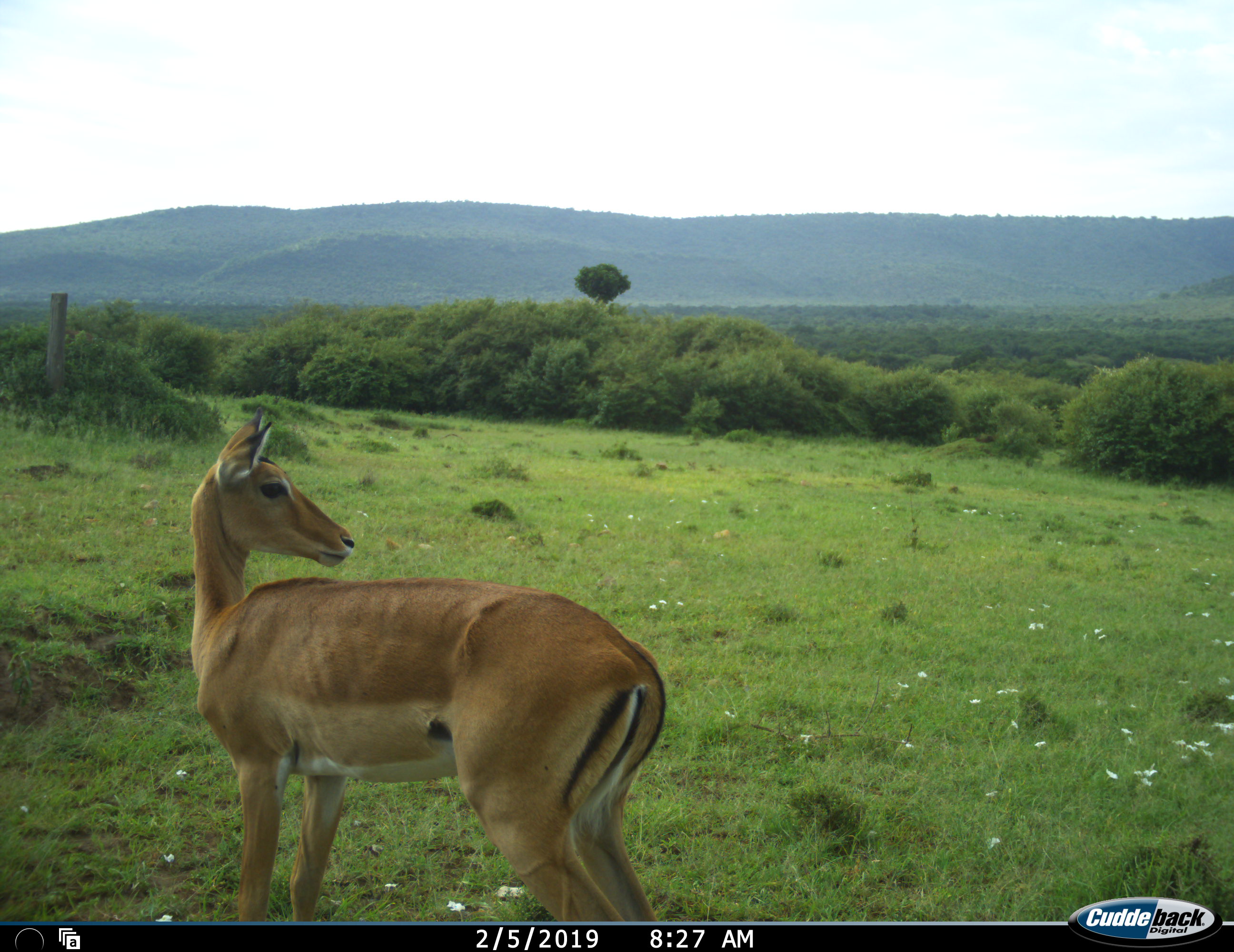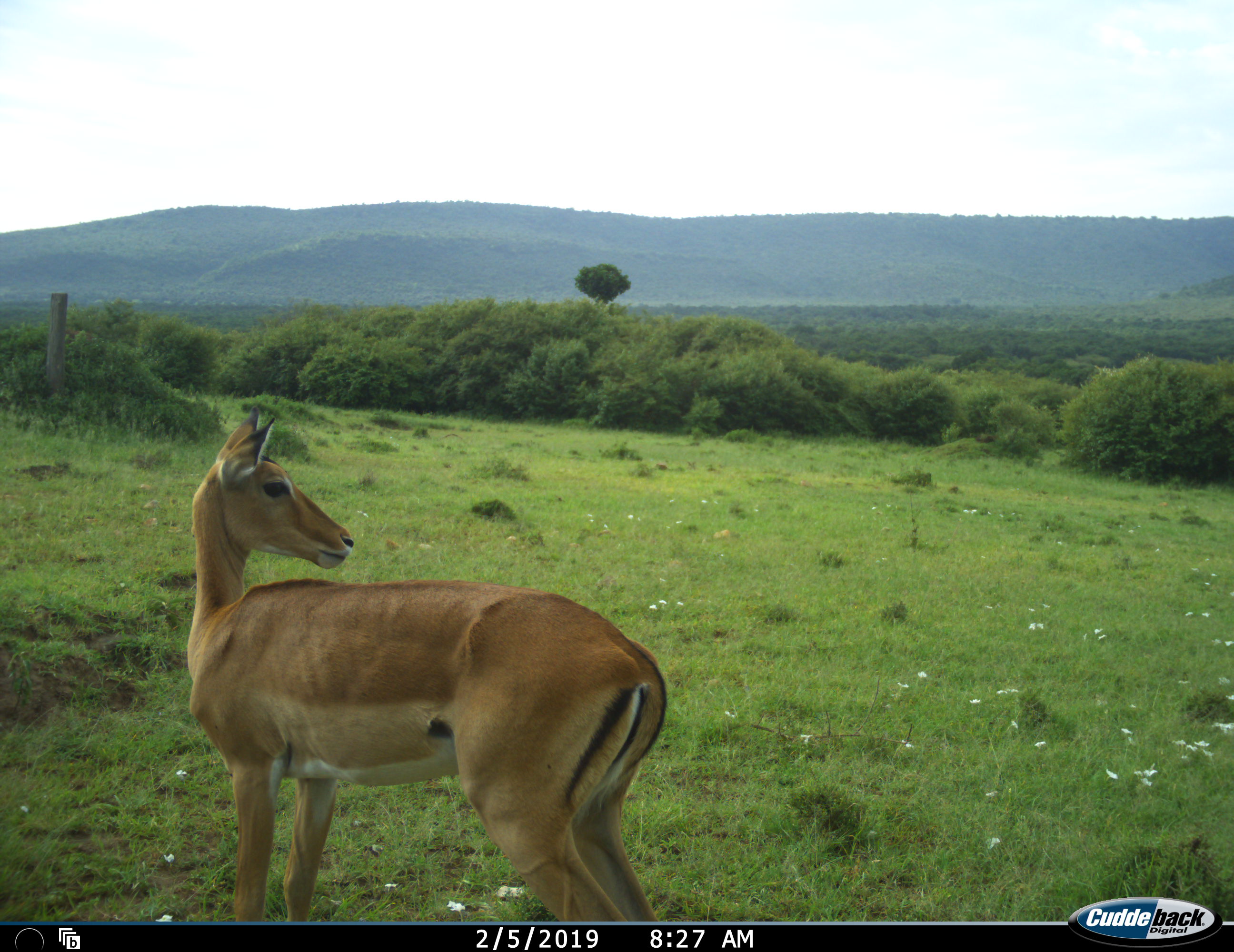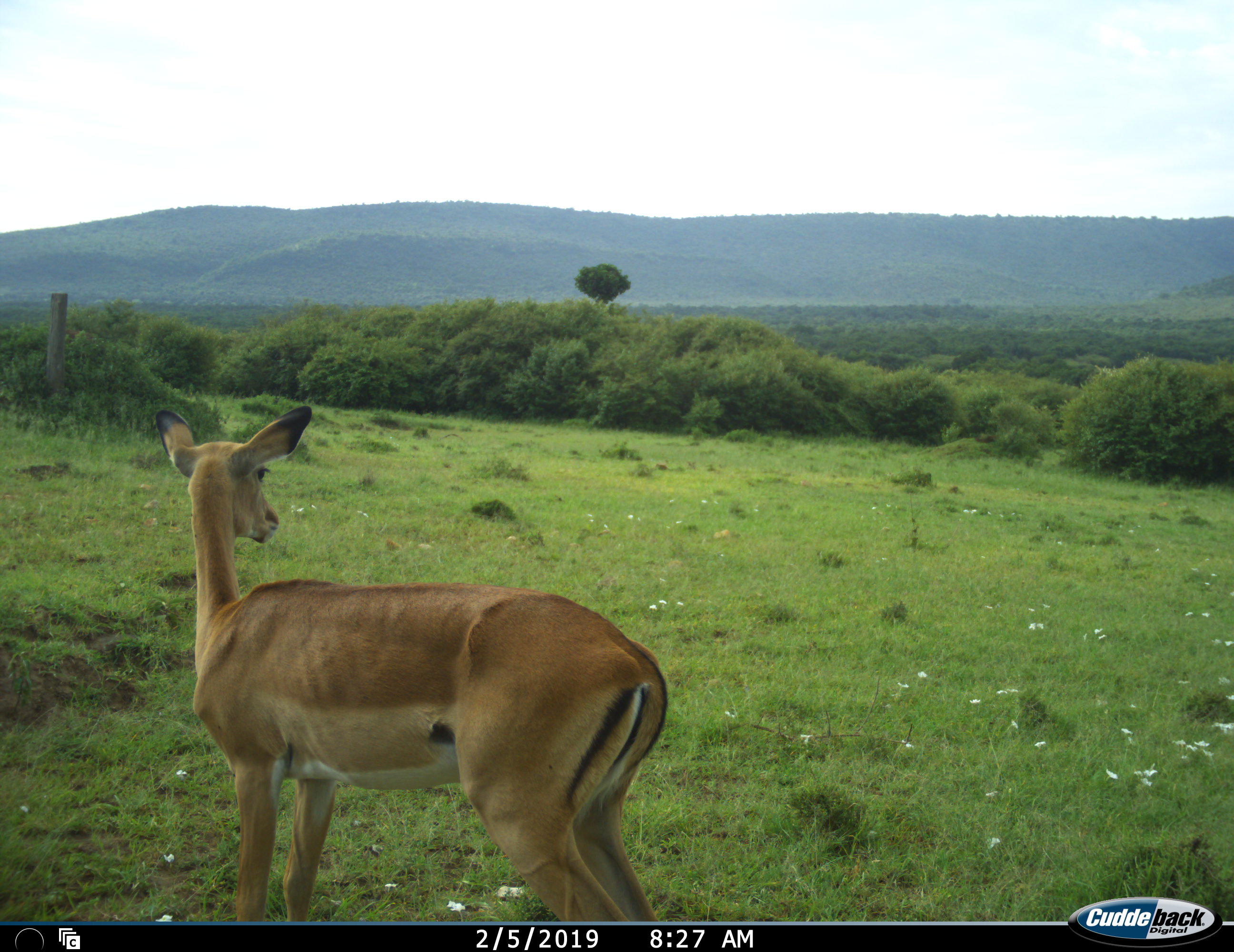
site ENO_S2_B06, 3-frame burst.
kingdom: Animalia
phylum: Chordata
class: Mammalia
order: Artiodactyla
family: Bovidae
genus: Aepyceros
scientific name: Aepyceros melampus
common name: impala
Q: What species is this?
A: Impala (Aepyceros melampus).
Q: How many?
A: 1.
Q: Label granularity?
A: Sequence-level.